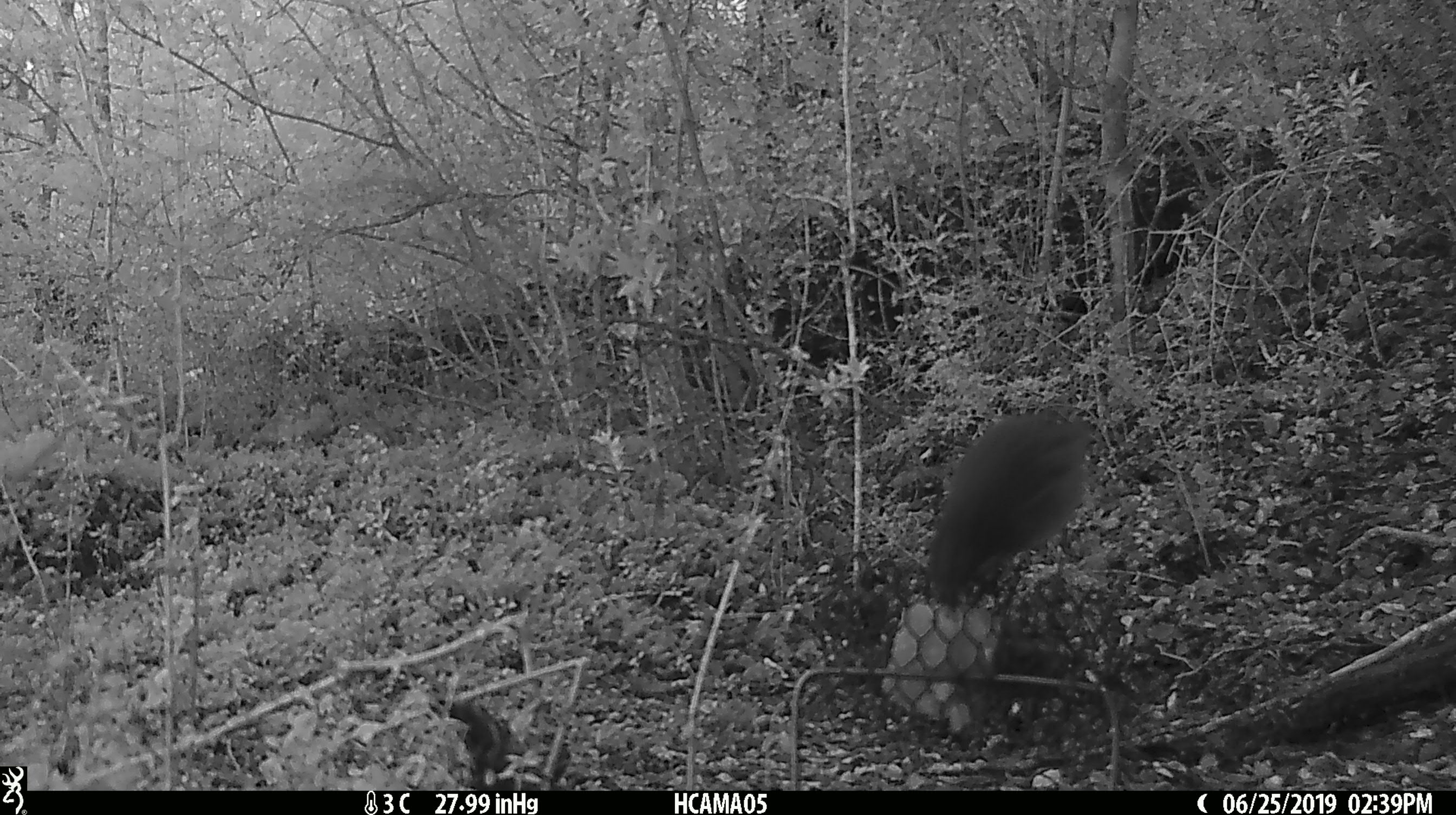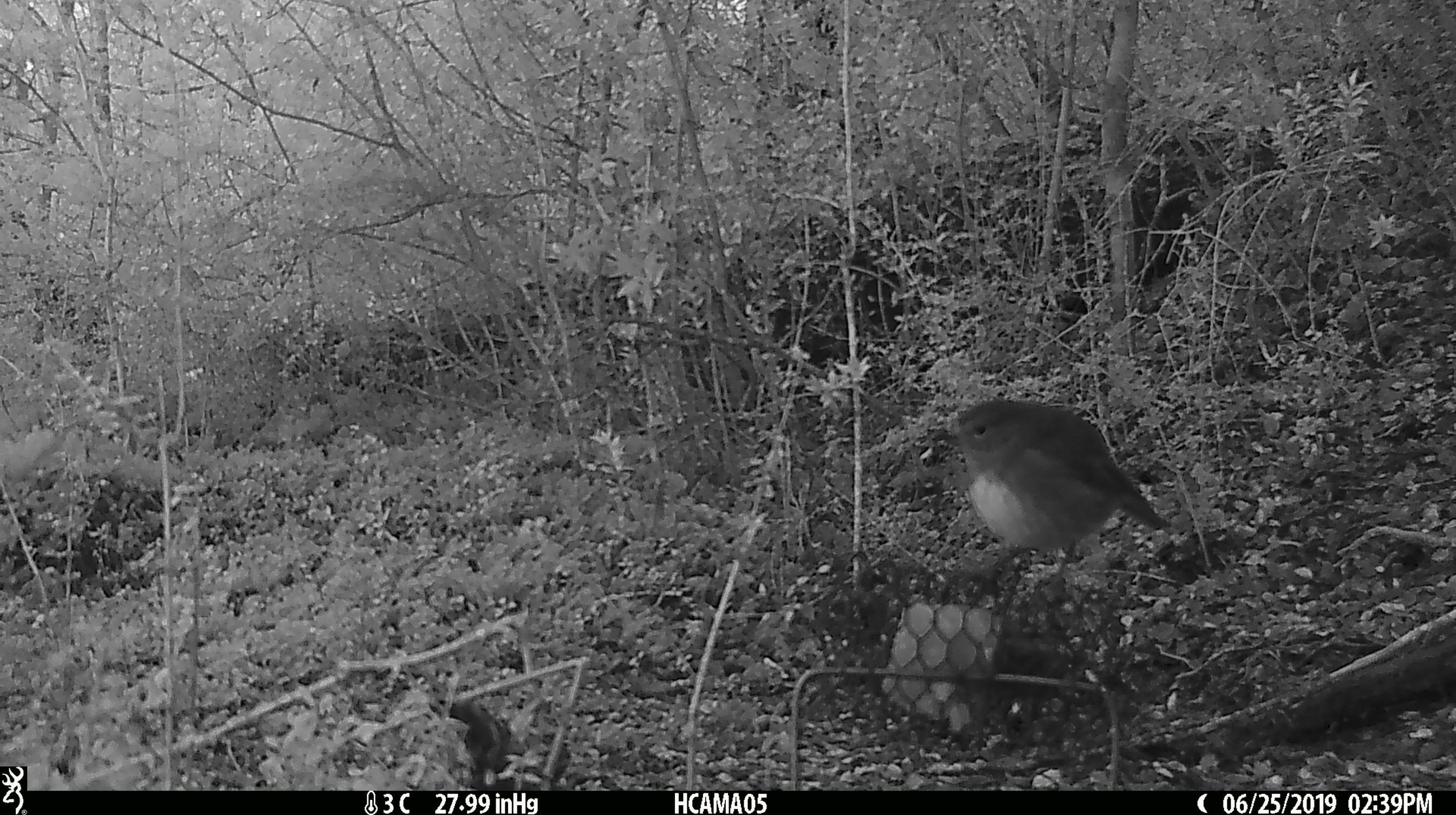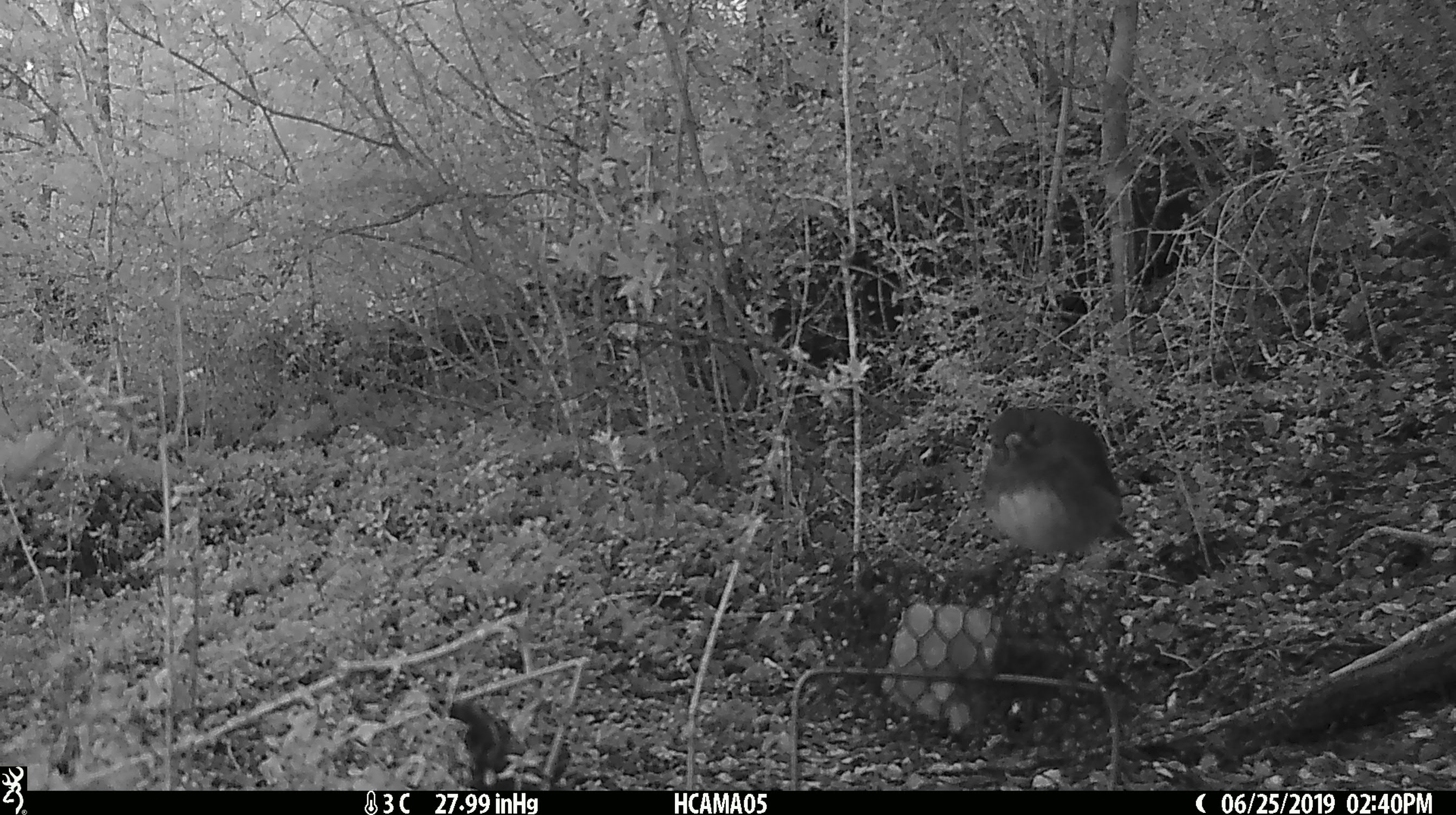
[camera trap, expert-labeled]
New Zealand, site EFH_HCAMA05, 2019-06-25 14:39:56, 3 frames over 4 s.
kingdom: Animalia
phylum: Chordata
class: Aves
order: Passeriformes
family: Petroicidae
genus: Petroica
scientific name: Petroica australis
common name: new zealand robin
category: robin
Robin (new zealand robin) (Petroica australis).